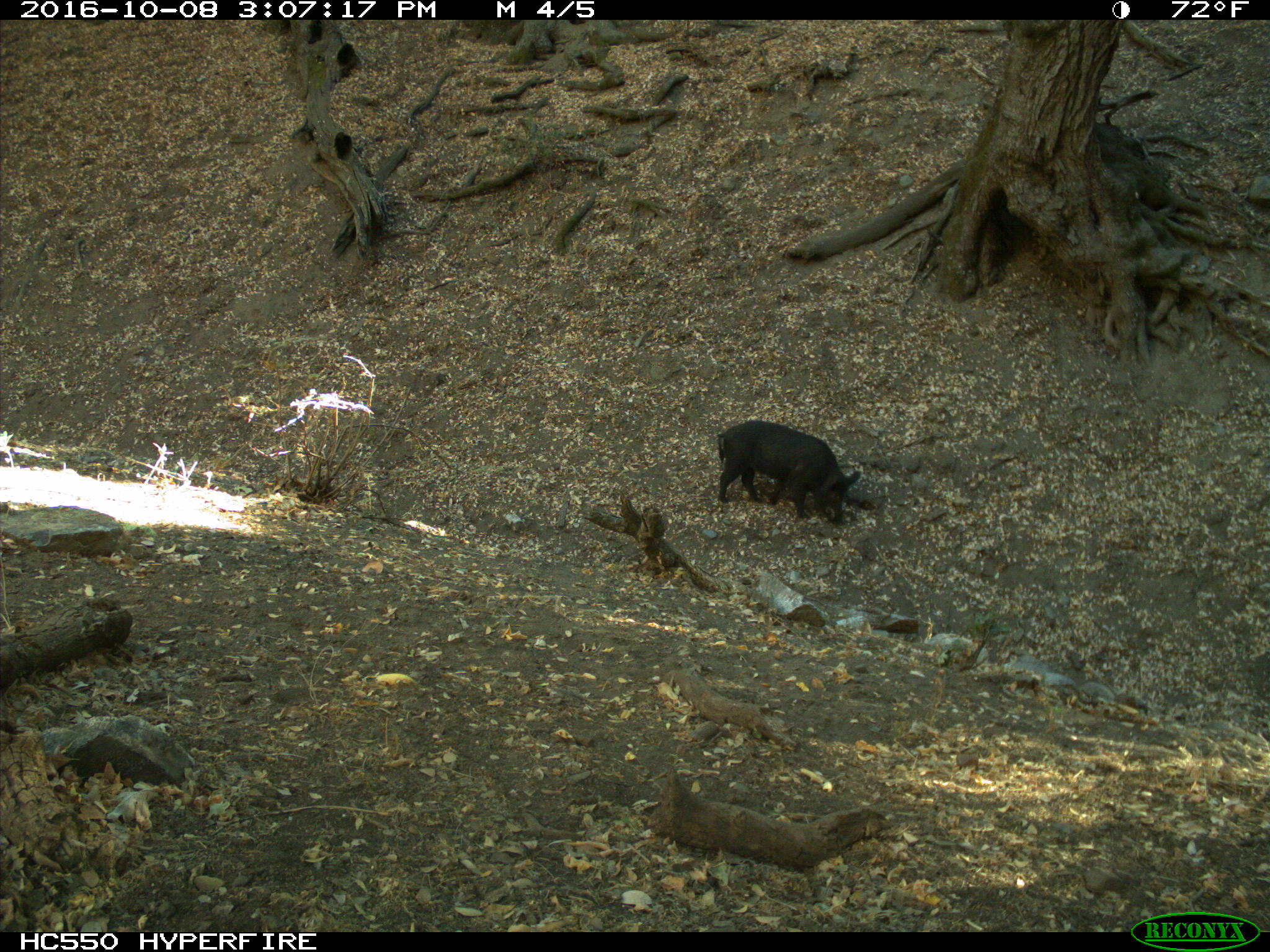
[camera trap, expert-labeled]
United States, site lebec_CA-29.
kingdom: Animalia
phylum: Chordata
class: Mammalia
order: Artiodactyla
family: Suidae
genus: Sus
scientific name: Sus scrofa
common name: wild boar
Sus scrofa (wild boar).